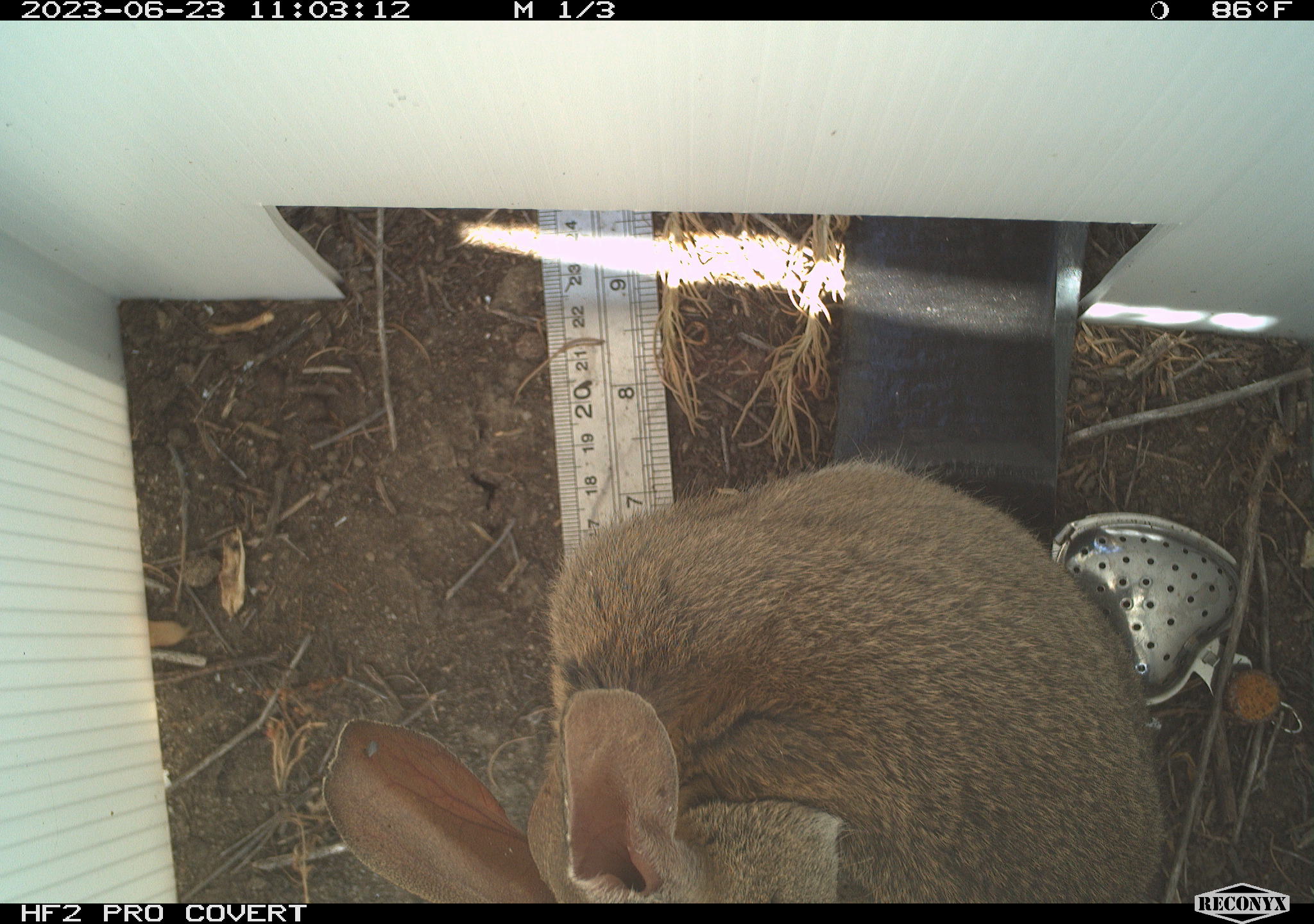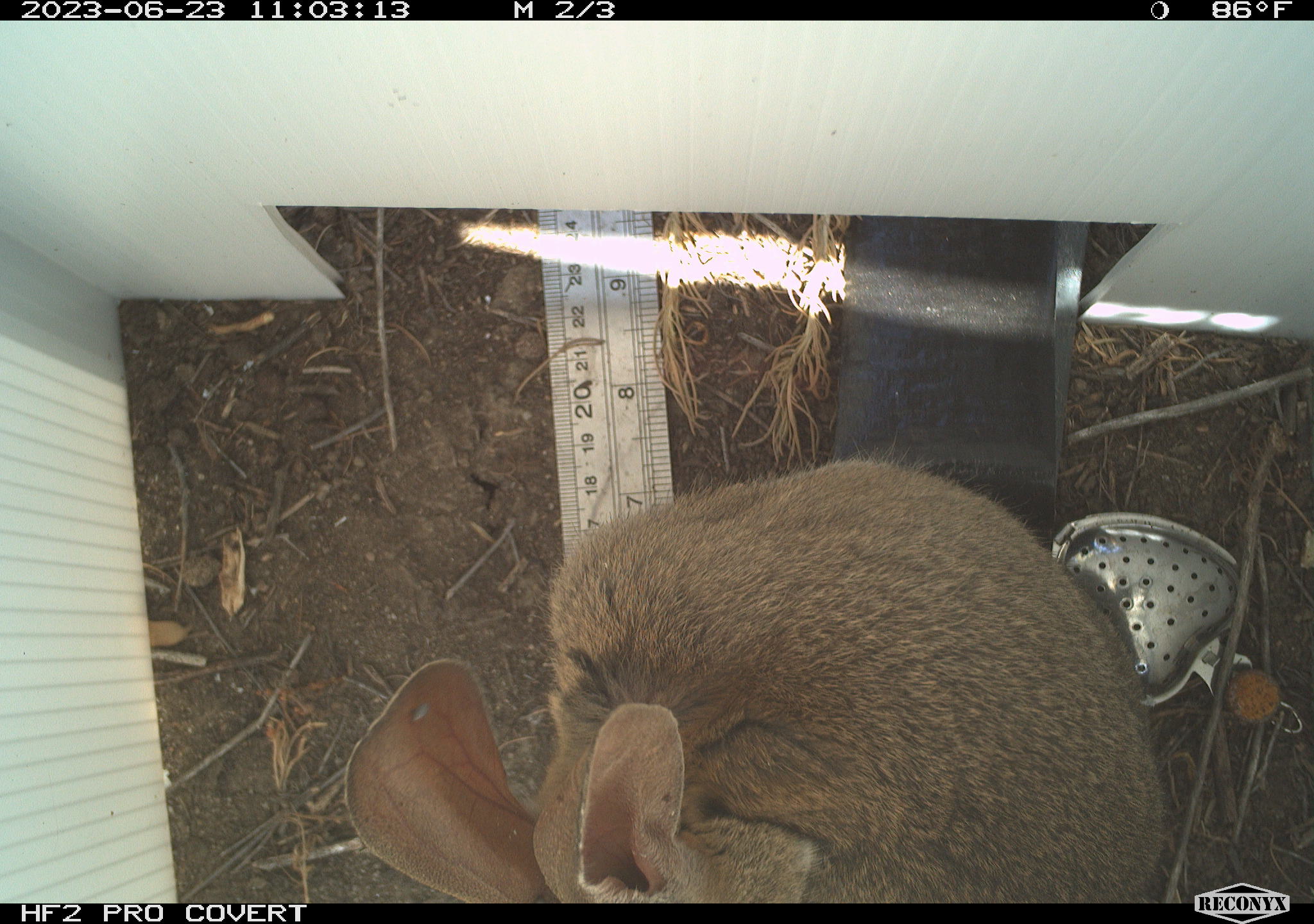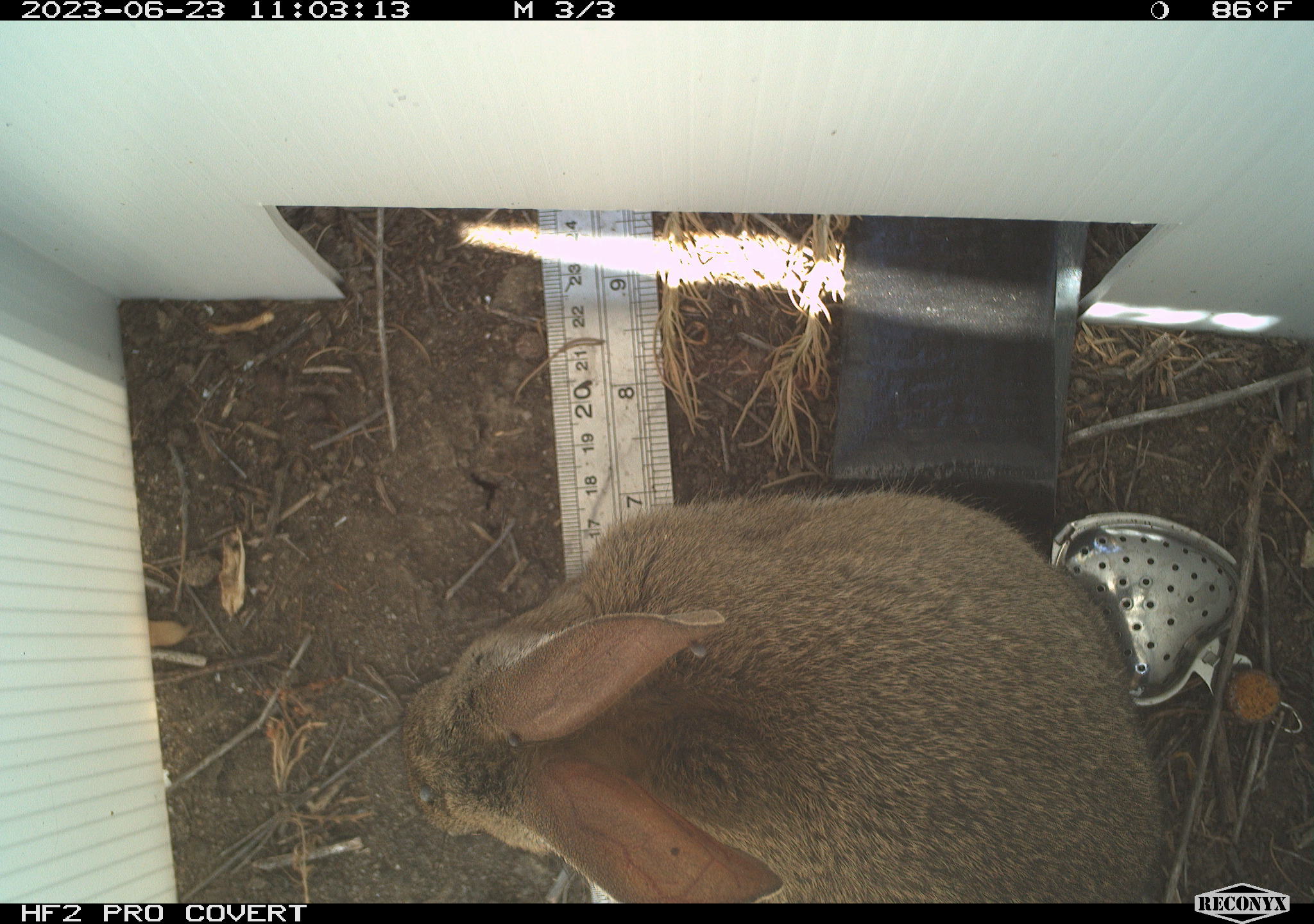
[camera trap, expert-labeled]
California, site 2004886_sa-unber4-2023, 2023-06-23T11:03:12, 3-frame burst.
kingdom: Animalia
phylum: Chordata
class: Mammalia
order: Lagomorpha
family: Leporidae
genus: Sylvilagus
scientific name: Sylvilagus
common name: cottontail rabbits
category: sylvilagus species